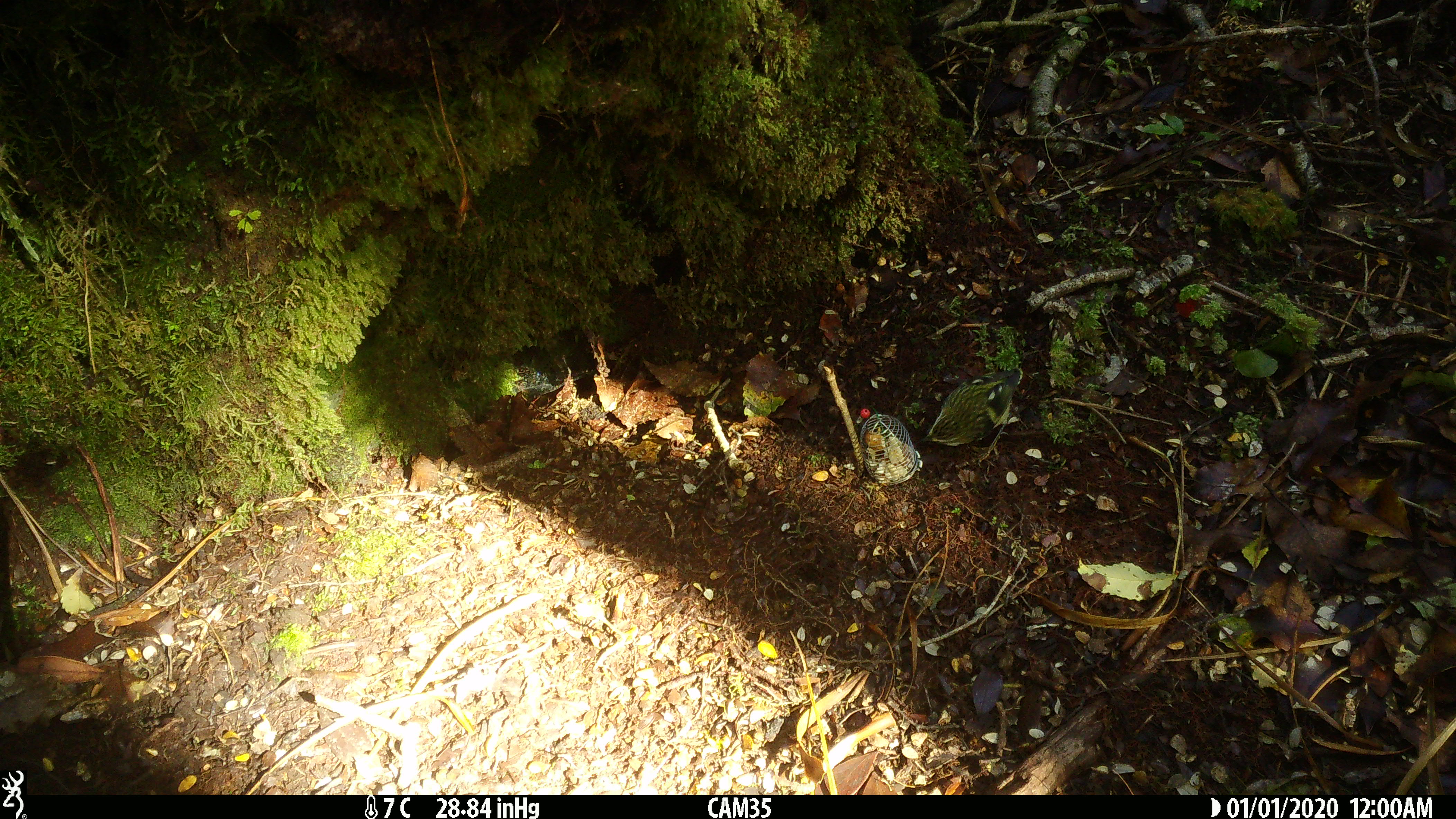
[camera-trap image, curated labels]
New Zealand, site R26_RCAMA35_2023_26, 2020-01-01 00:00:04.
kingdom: Animalia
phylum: Chordata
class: Aves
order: Passeriformes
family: Acanthisittidae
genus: Acanthisitta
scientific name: Acanthisitta chloris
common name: rifleman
Rifleman (Acanthisitta chloris).